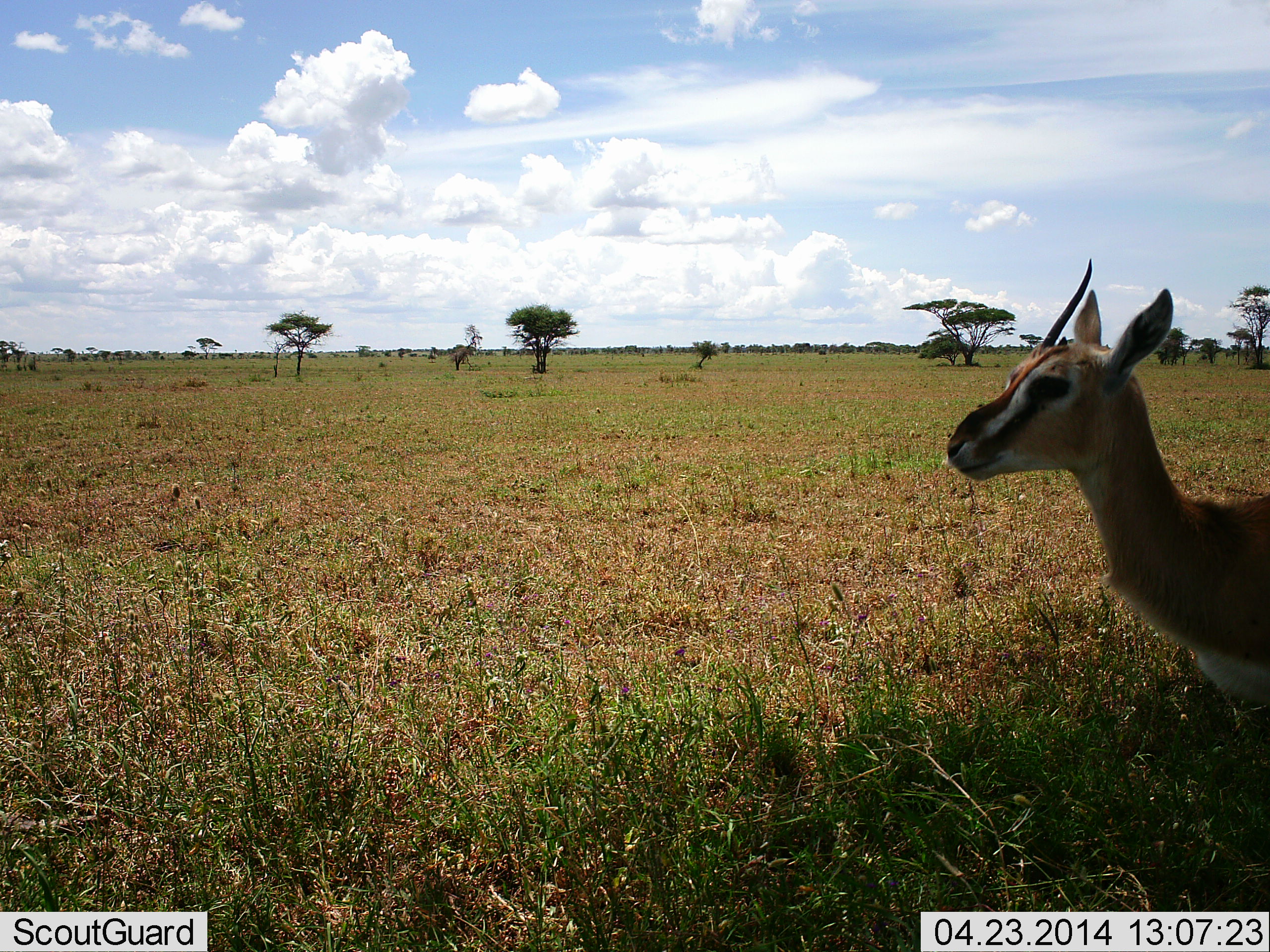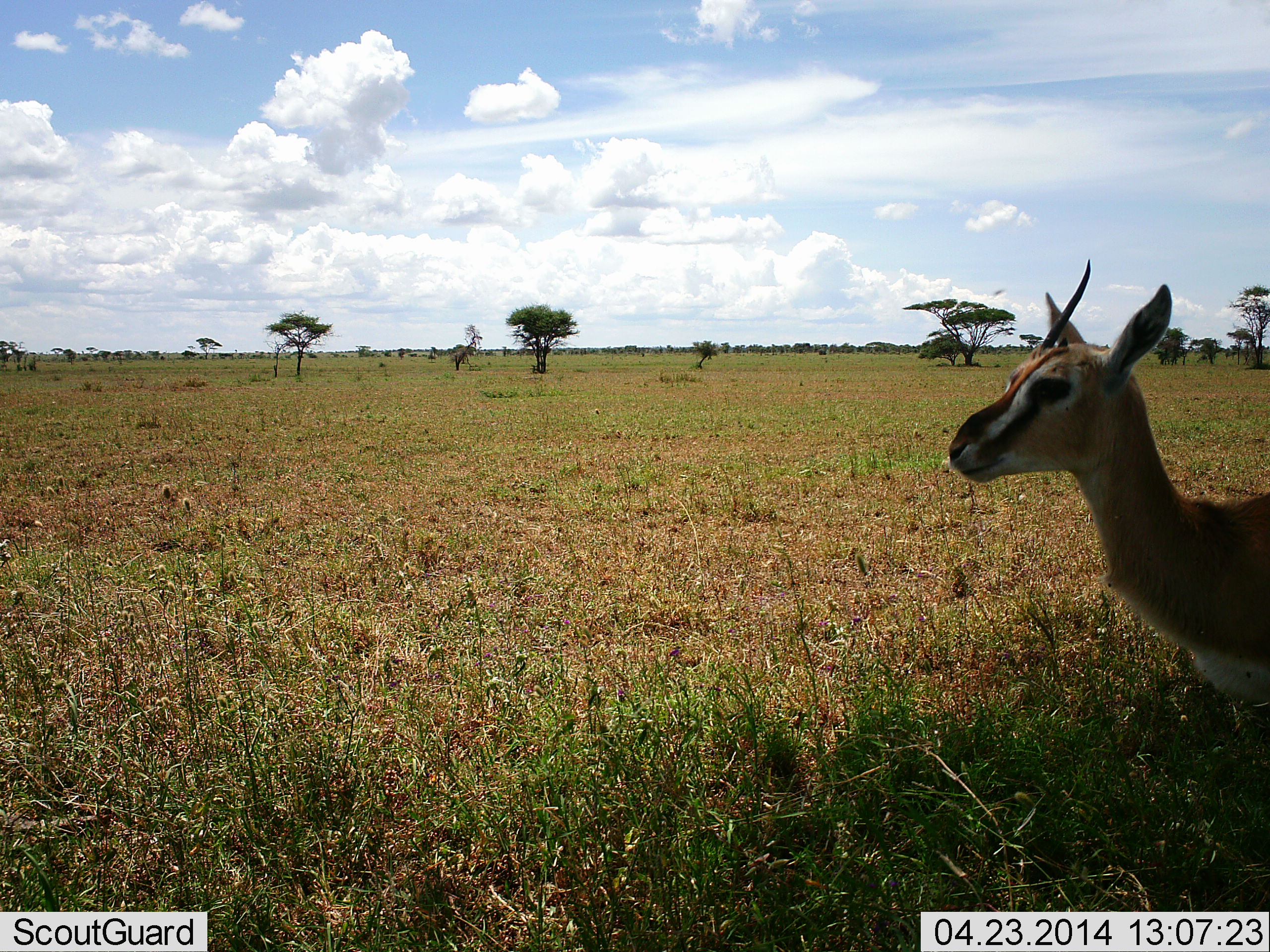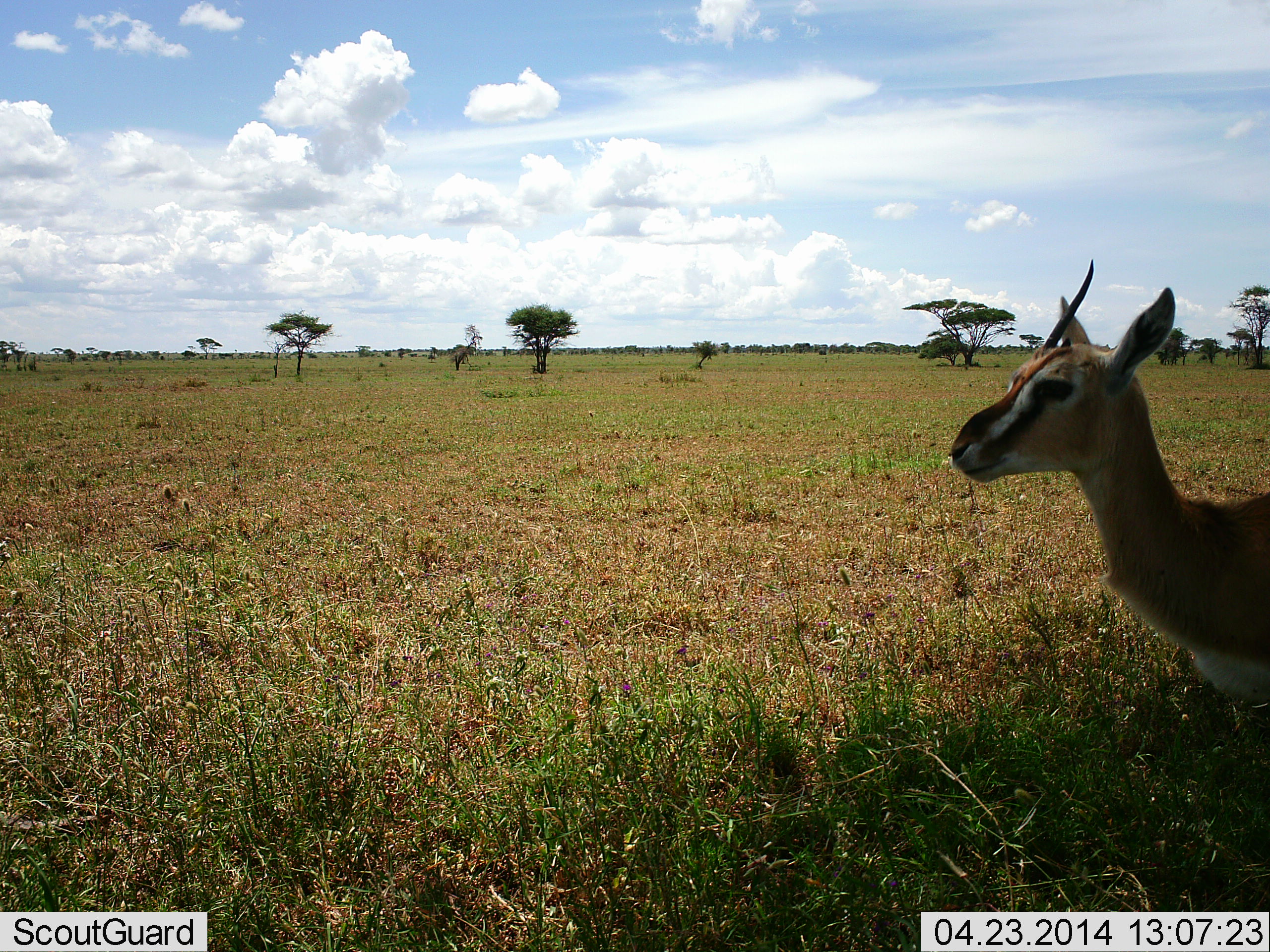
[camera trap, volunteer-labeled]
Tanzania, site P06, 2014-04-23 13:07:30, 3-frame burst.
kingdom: Animalia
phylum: Chordata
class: Mammalia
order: Artiodactyla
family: Bovidae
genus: Eudorcas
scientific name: Eudorcas thomsonii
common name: thomson's gazelle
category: gazellethomsons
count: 1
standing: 97%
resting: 3%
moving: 0%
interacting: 0%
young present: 0%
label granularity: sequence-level